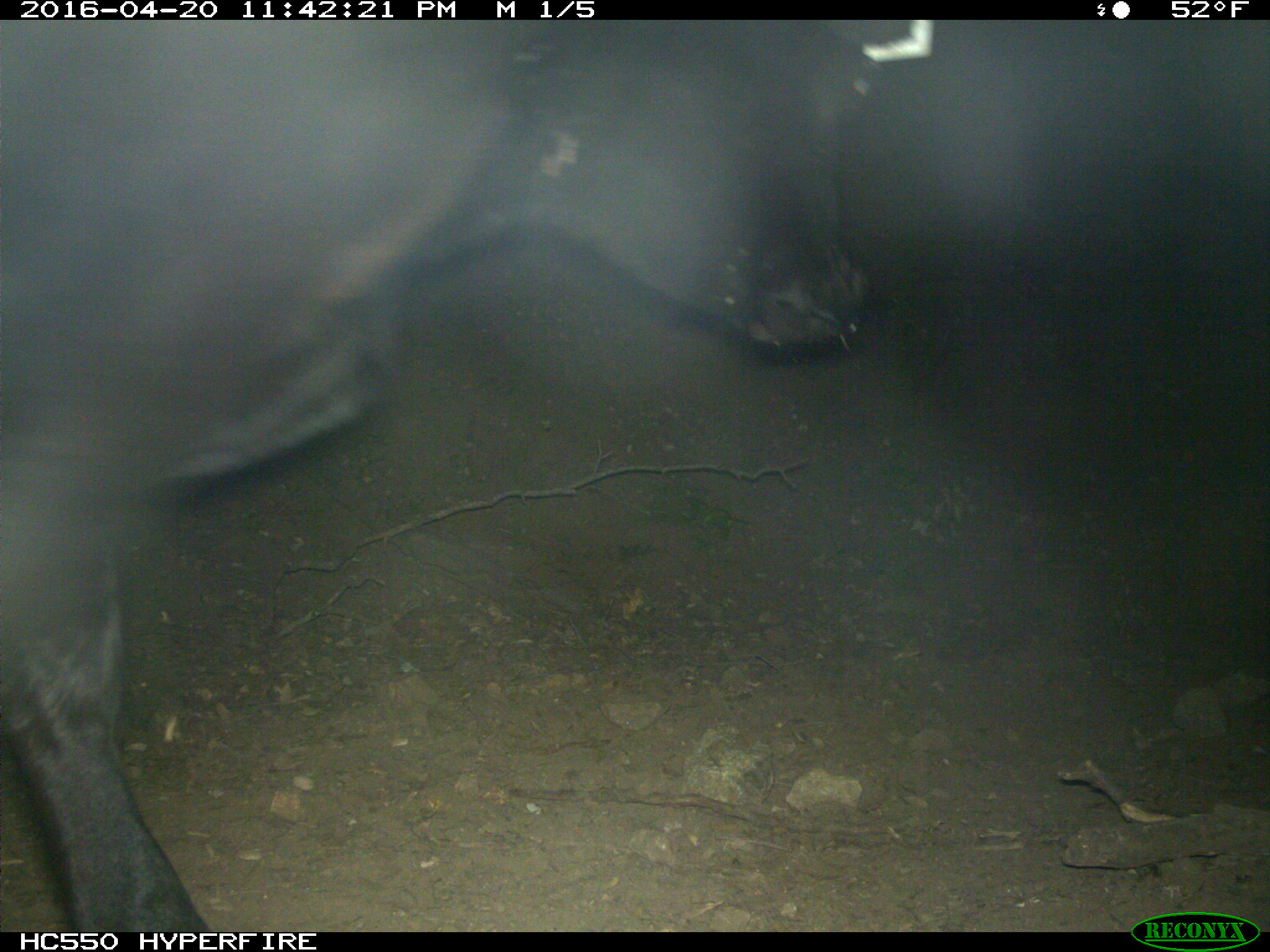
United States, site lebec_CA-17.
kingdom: Animalia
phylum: Chordata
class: Mammalia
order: Artiodactyla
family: Bovidae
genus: Bos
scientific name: Bos taurus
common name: domestic cow